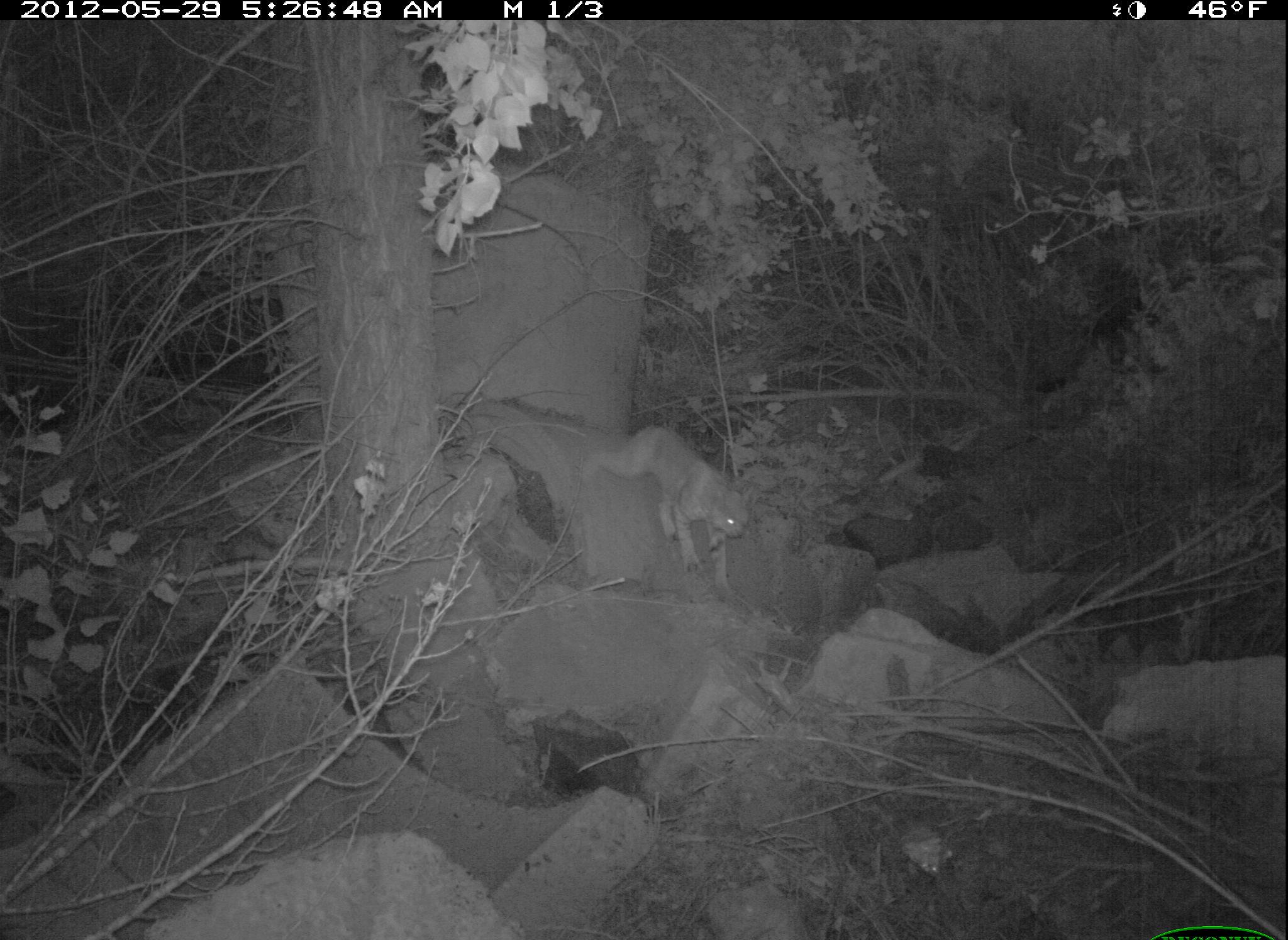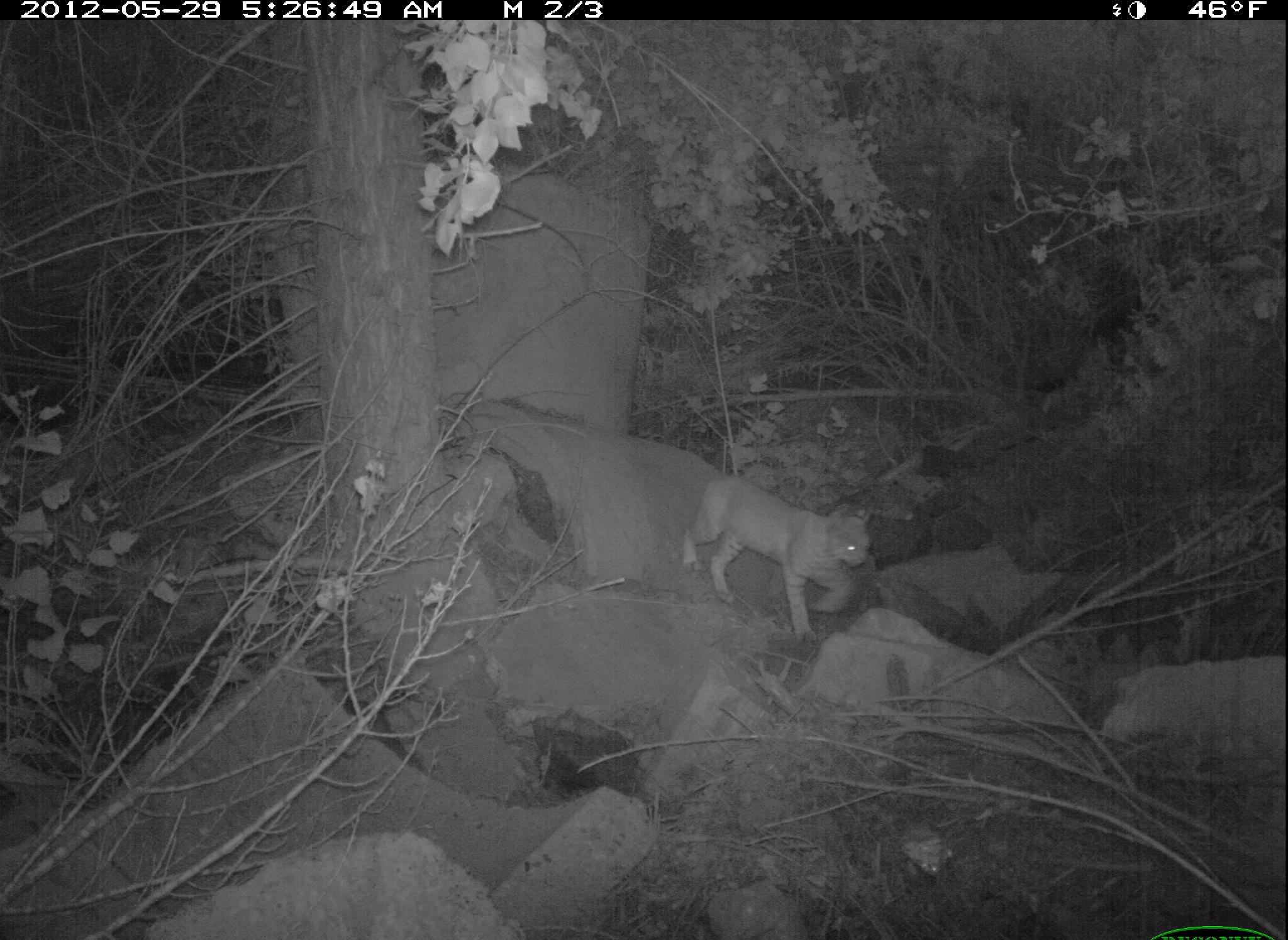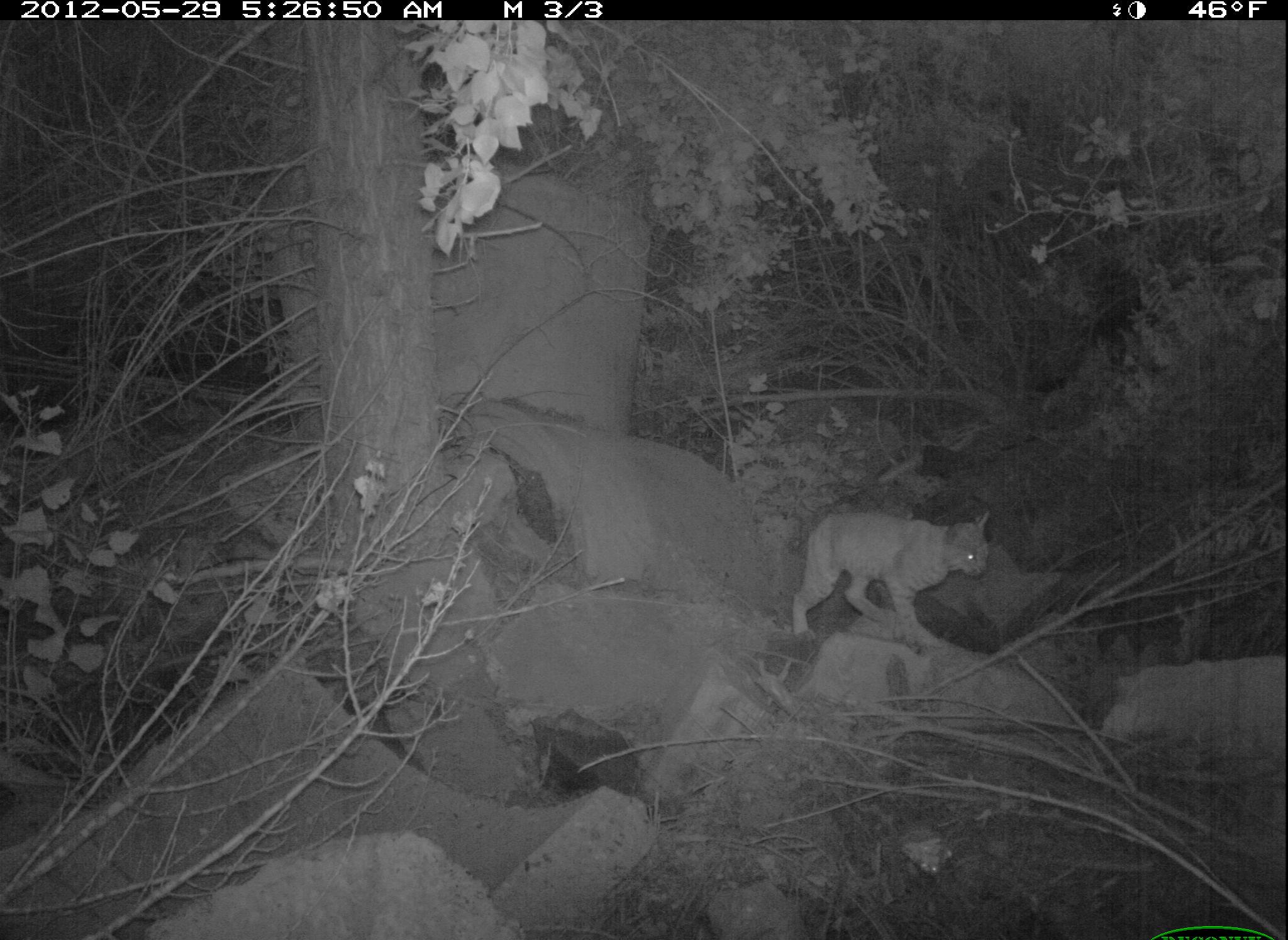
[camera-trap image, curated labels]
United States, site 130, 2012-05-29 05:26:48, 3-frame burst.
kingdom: Animalia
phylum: Chordata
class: Mammalia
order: Carnivora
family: Felidae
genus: Lynx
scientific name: Lynx rufus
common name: bobcat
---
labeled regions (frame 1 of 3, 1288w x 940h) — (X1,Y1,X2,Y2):
bobcat: (589,414,755,598)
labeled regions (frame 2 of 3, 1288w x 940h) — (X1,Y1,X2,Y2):
bobcat: (675,469,876,652)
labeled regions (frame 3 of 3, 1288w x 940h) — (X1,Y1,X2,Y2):
bobcat: (787,499,997,660)